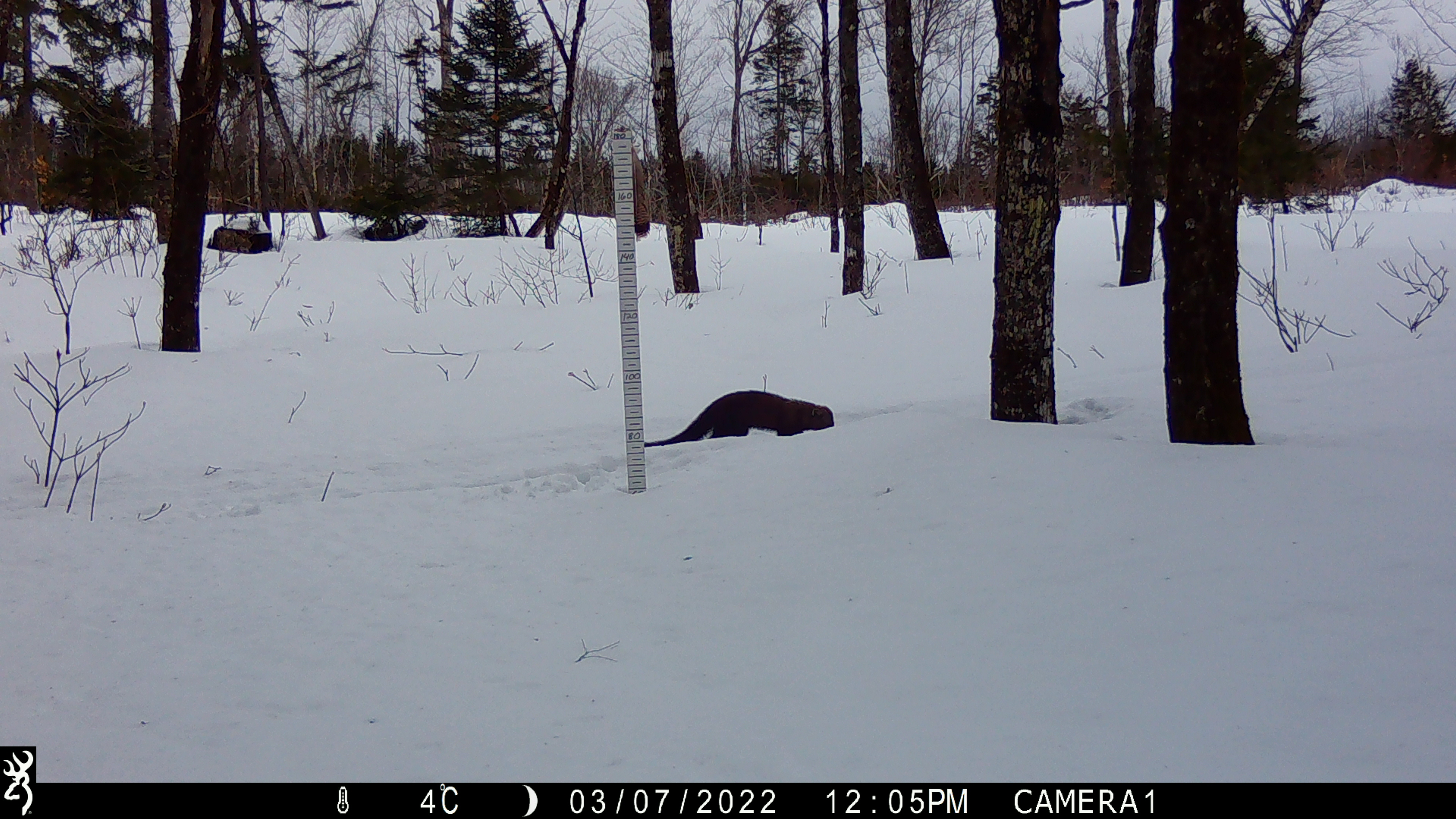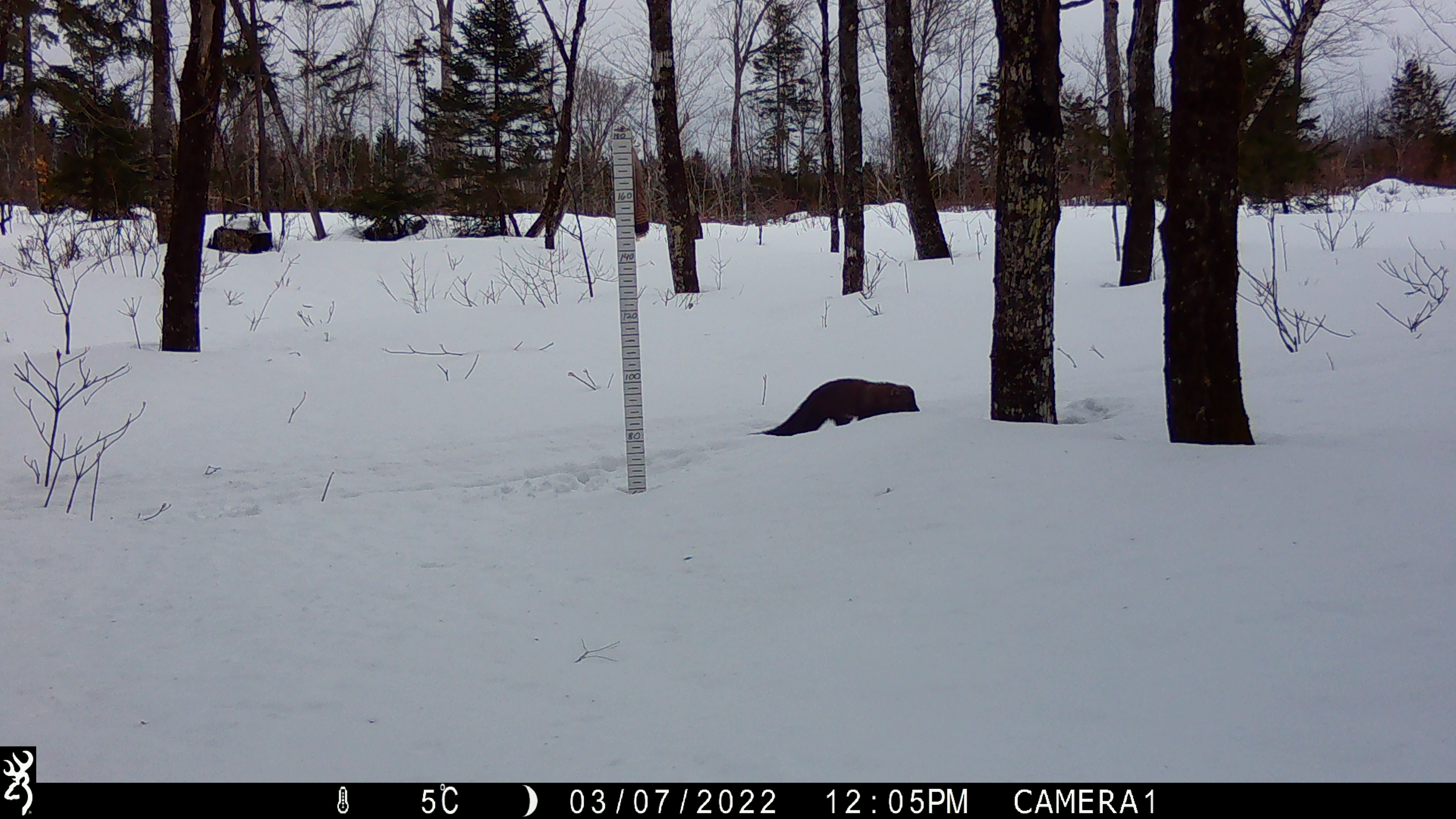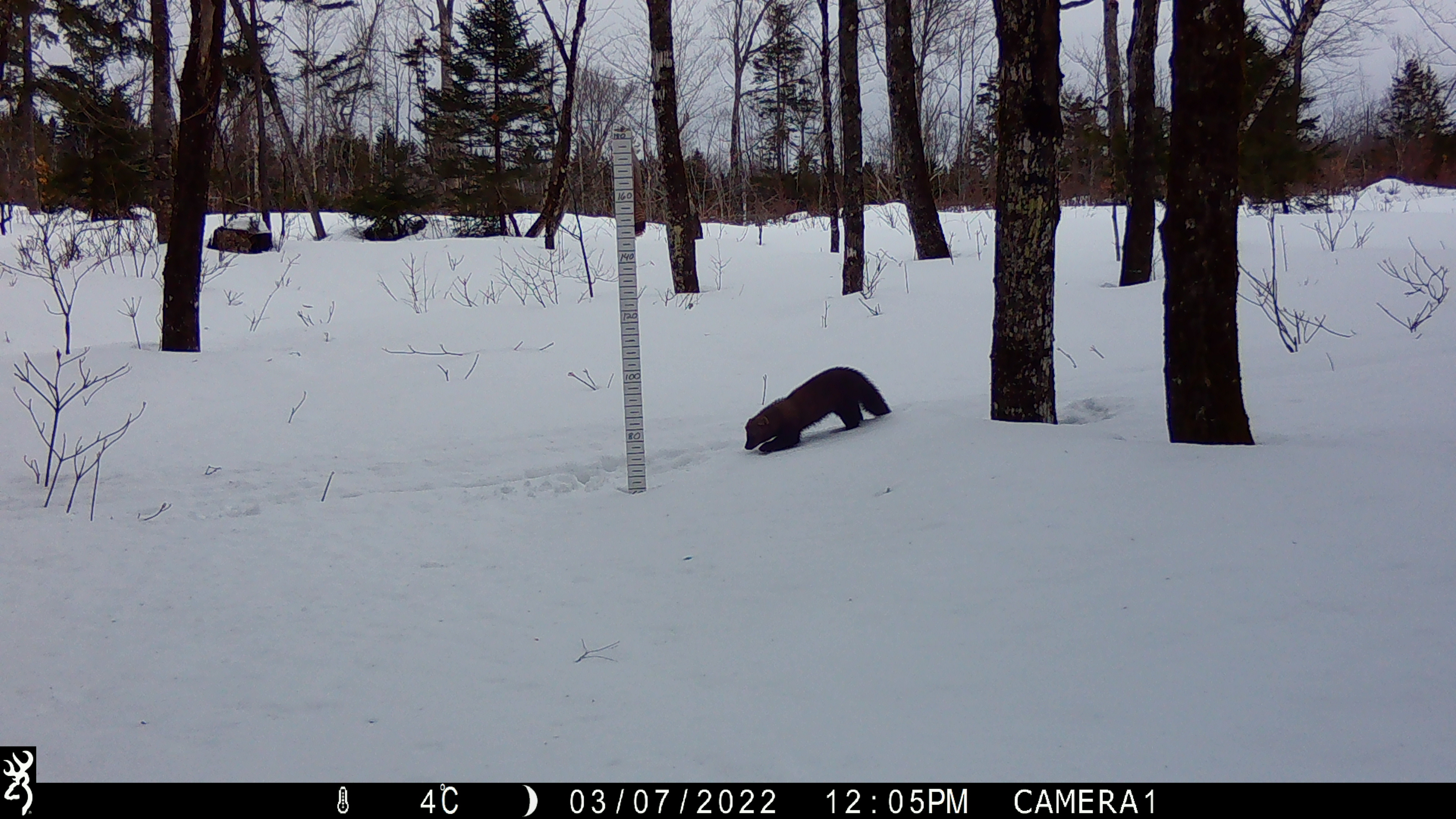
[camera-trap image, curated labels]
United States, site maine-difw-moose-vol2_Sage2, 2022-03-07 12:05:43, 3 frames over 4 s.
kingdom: Animalia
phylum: Chordata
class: Mammalia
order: Carnivora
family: Mustelidae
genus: Pekania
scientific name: Pekania pennanti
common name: fisher